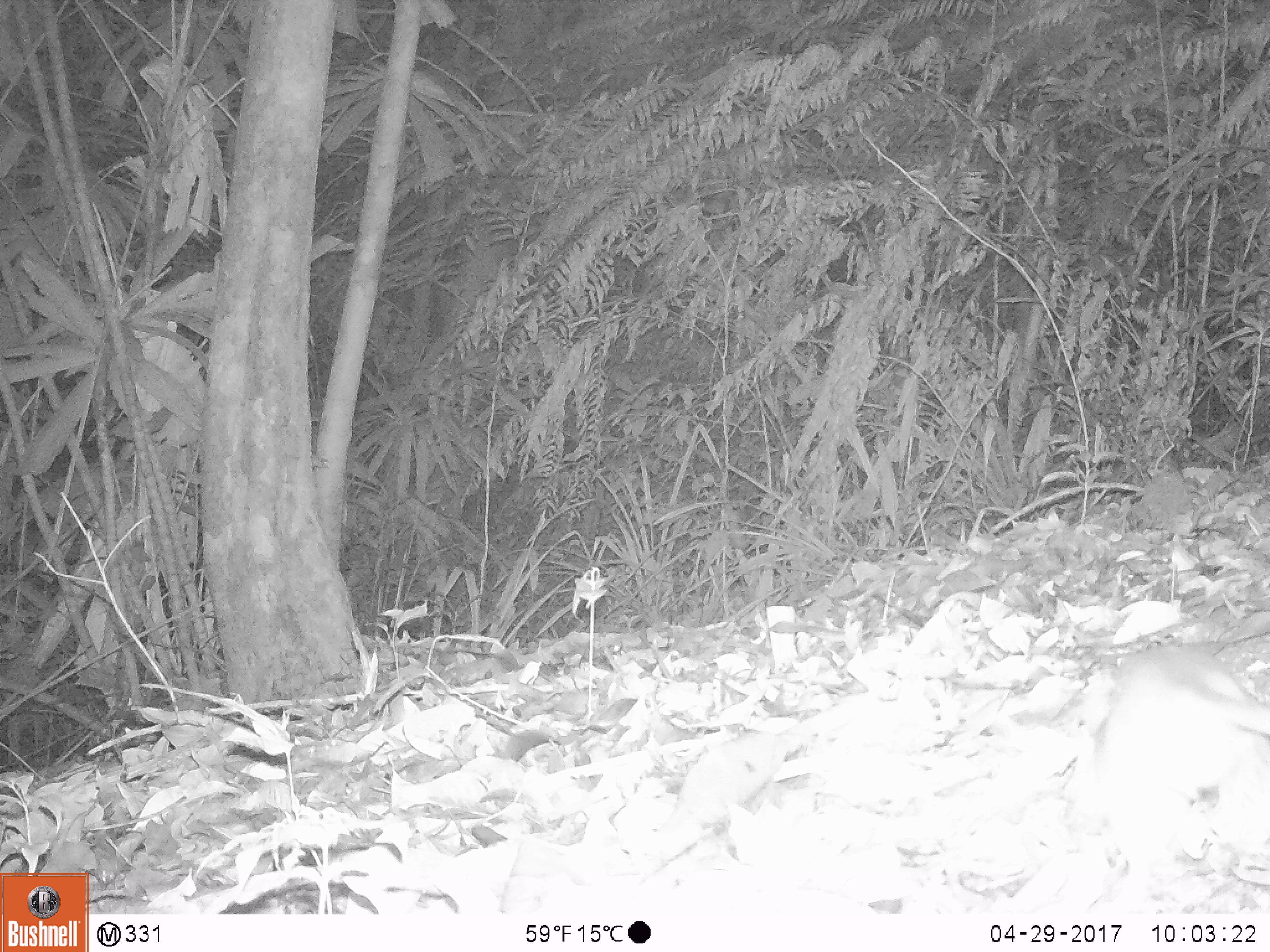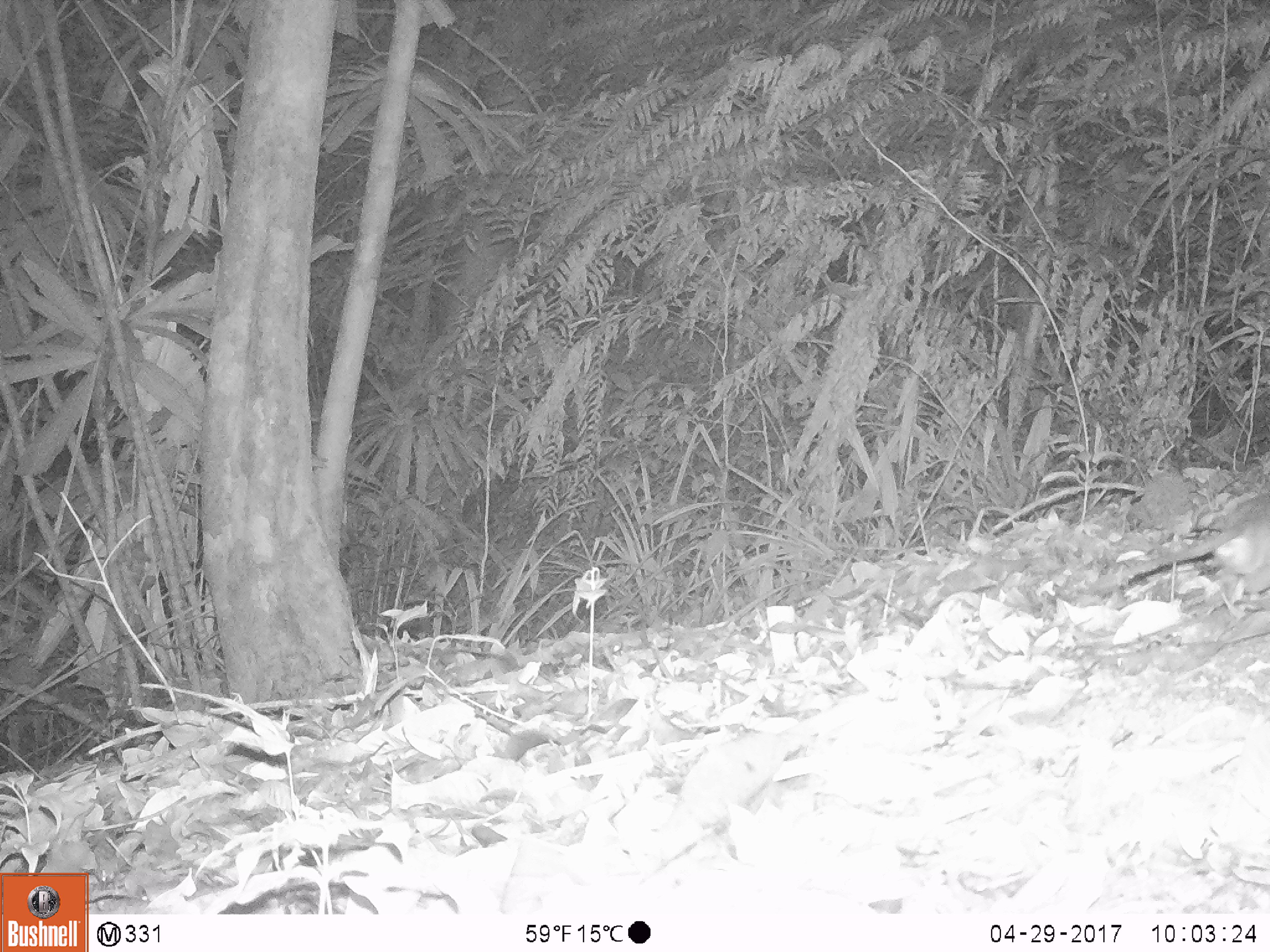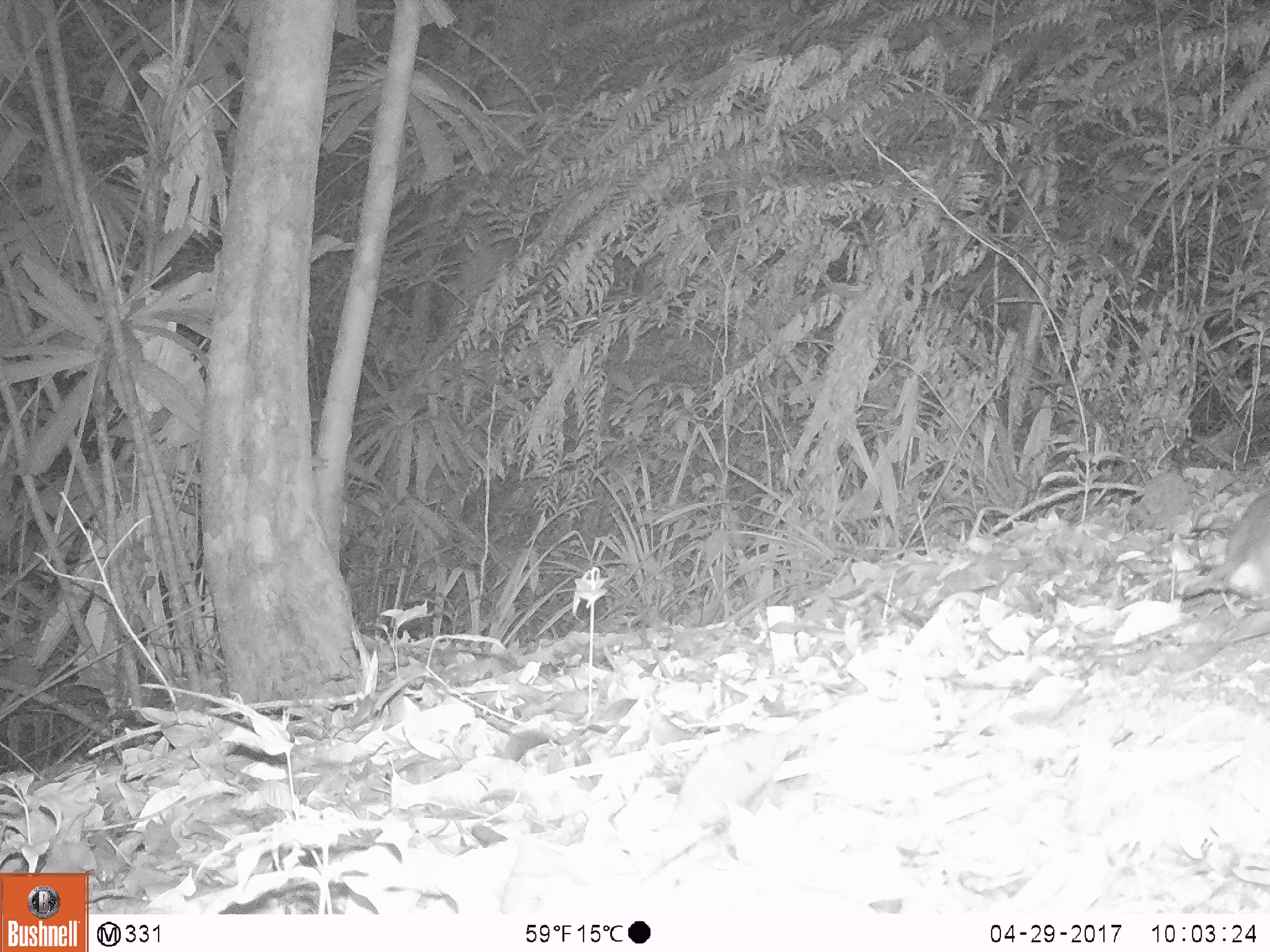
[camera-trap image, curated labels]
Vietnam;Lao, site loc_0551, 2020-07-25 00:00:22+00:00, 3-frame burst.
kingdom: Animalia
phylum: Chordata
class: Mammalia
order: Rodentia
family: Muridae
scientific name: Muridae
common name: old-world mice and rats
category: unidentified murid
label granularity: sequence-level